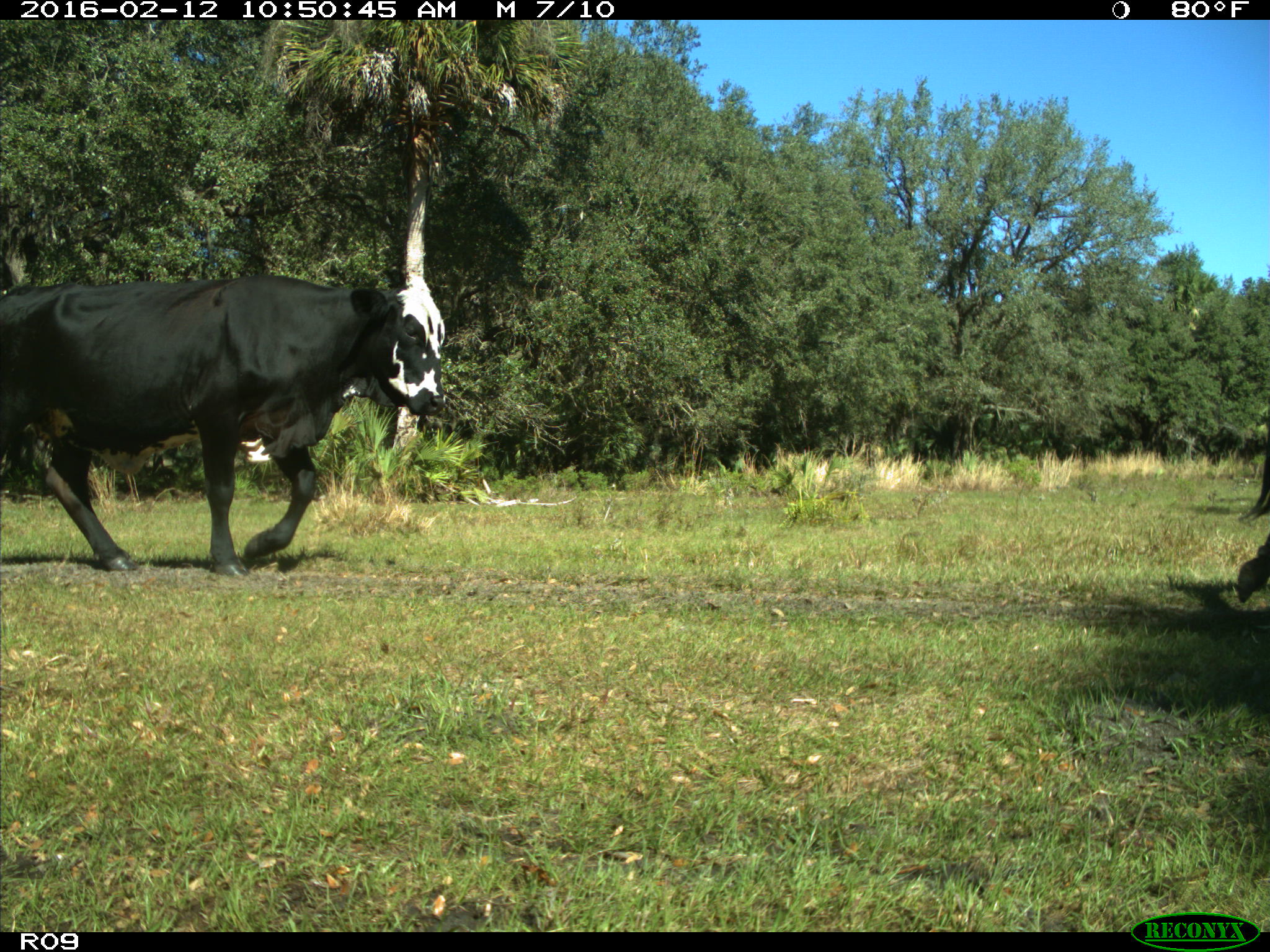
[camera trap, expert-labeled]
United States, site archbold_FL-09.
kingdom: Animalia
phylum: Chordata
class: Mammalia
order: Artiodactyla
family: Bovidae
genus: Bos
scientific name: Bos taurus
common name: domestic cow